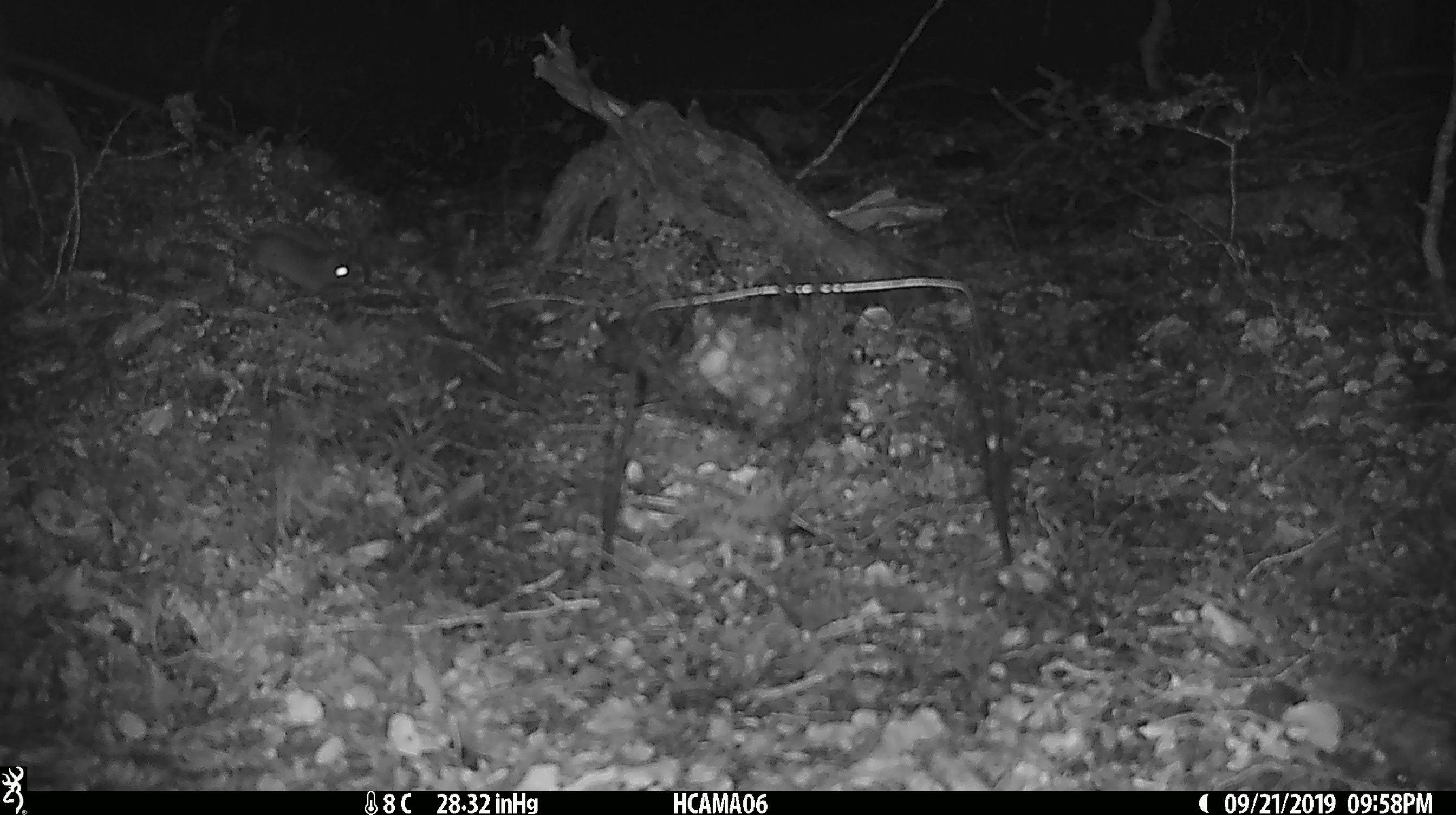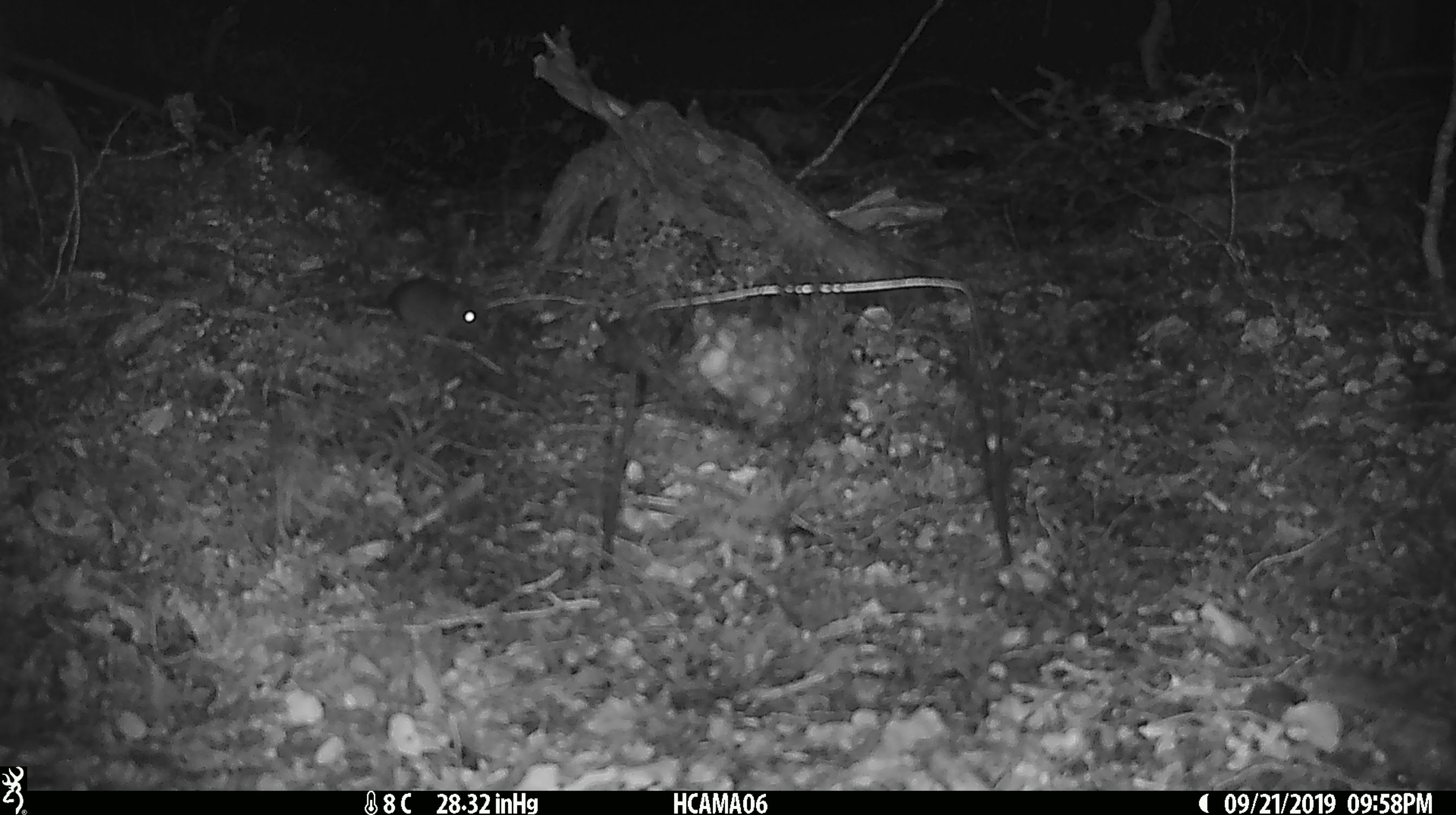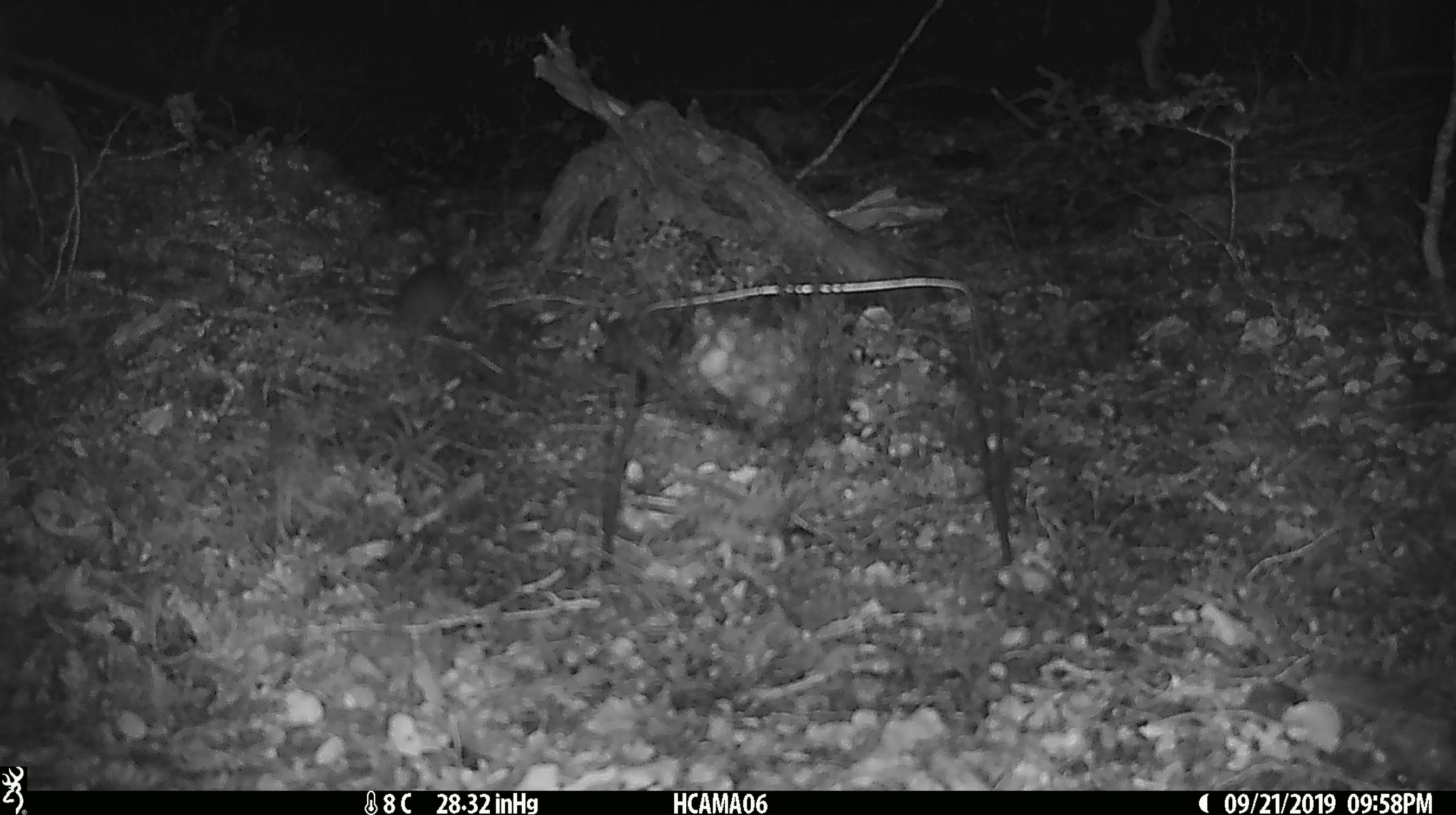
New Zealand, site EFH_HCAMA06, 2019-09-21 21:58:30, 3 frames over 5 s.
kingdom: Animalia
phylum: Chordata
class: Mammalia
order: Rodentia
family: Muridae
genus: Mus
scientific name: Mus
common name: mouse